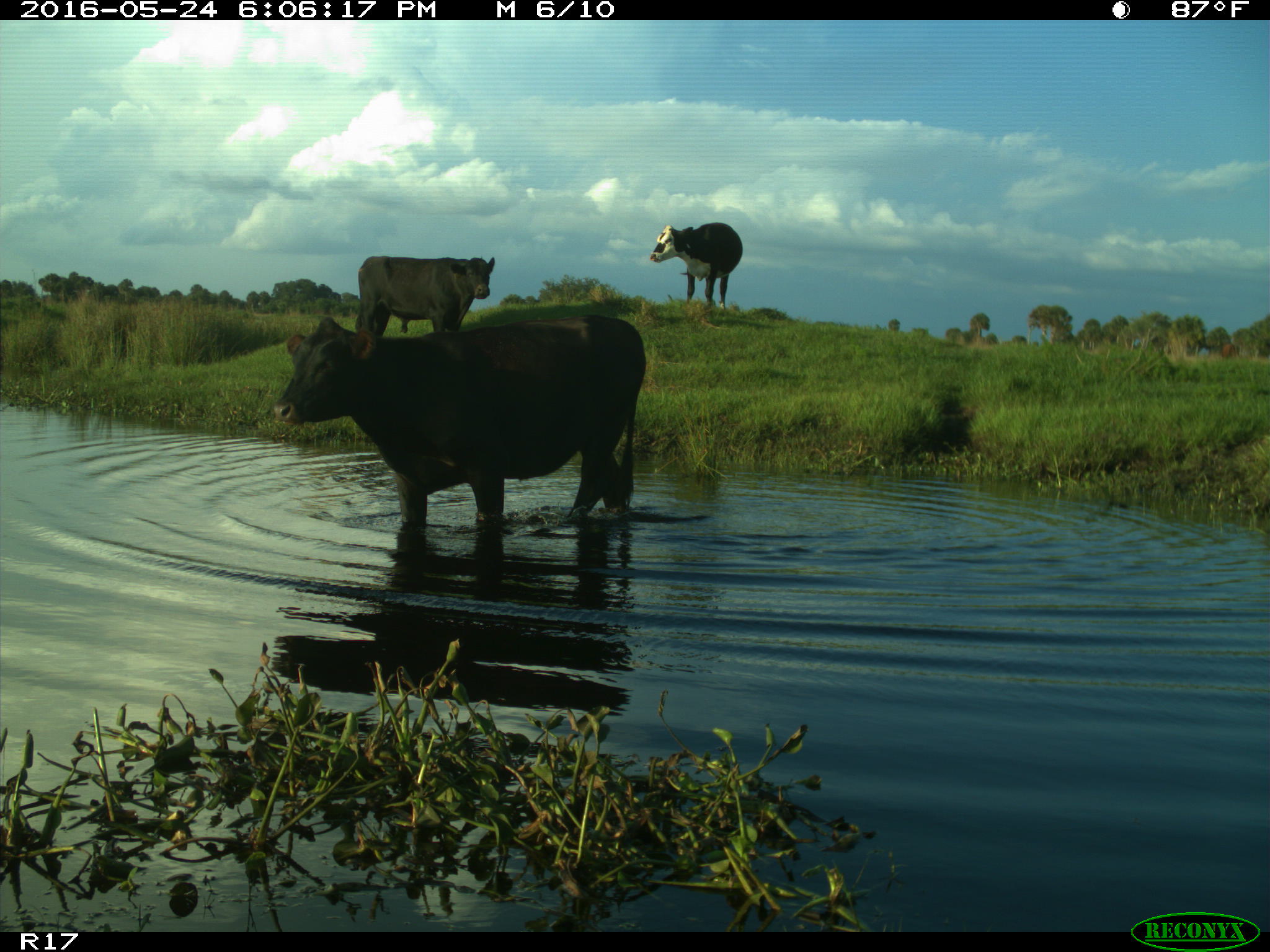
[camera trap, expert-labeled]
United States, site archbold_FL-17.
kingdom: Animalia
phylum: Chordata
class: Mammalia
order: Artiodactyla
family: Bovidae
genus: Bos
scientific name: Bos taurus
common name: domestic cow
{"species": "Bos taurus (domestic cow)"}